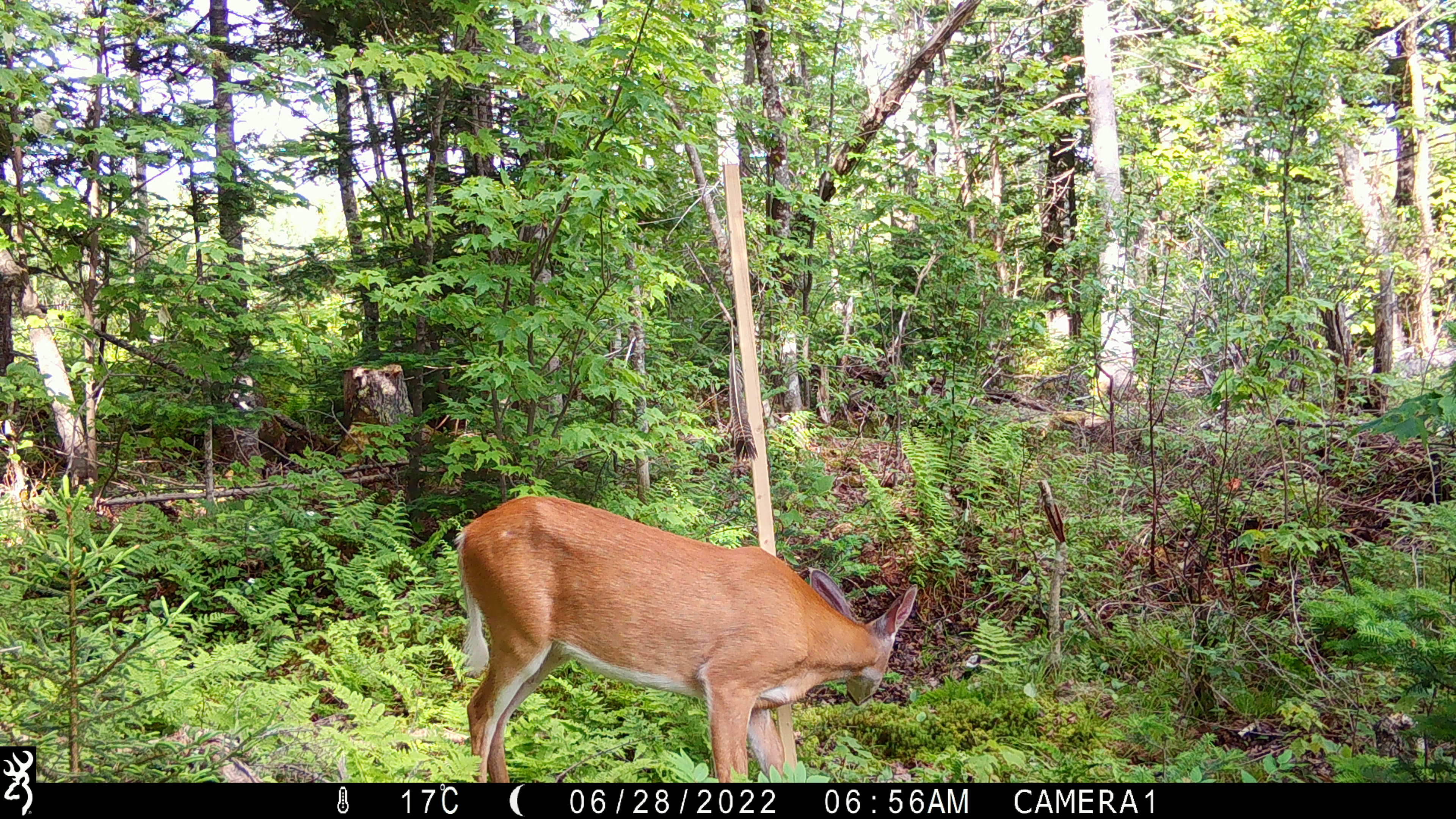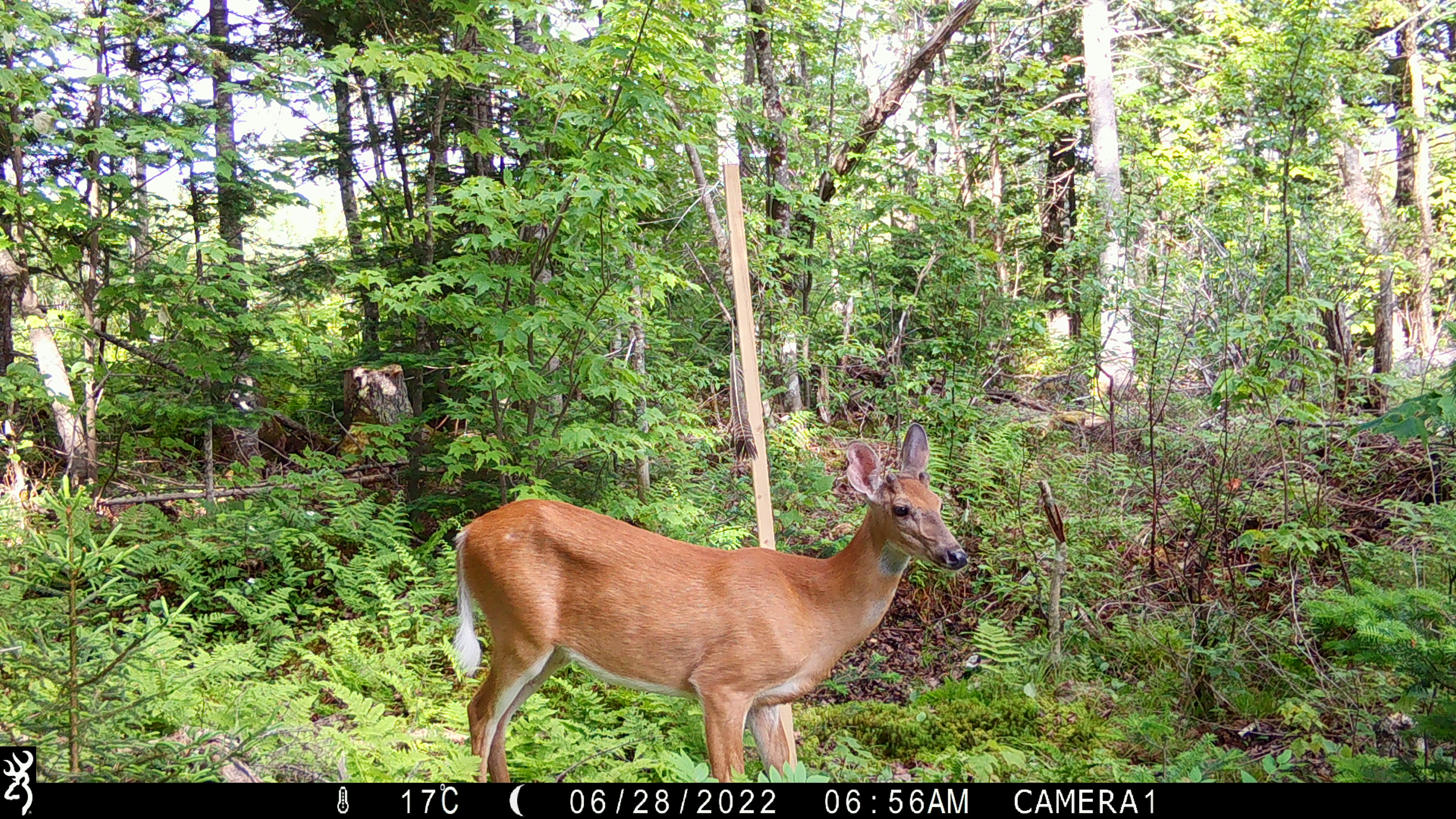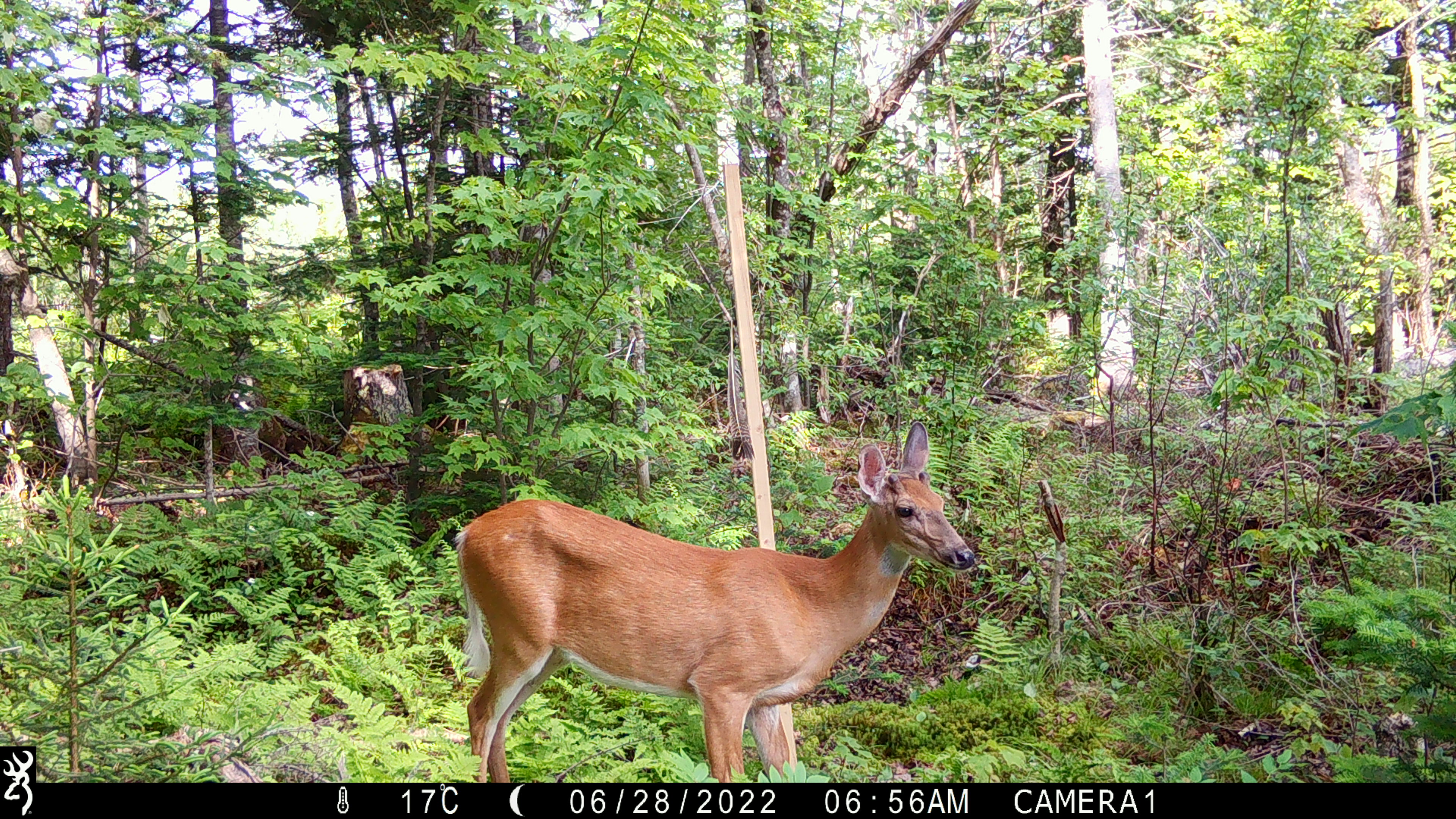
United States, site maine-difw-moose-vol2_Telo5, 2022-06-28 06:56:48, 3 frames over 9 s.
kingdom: Animalia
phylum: Chordata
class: Mammalia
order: Artiodactyla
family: Cervidae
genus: Odocoileus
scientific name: Odocoileus virginianus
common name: white-tailed deer